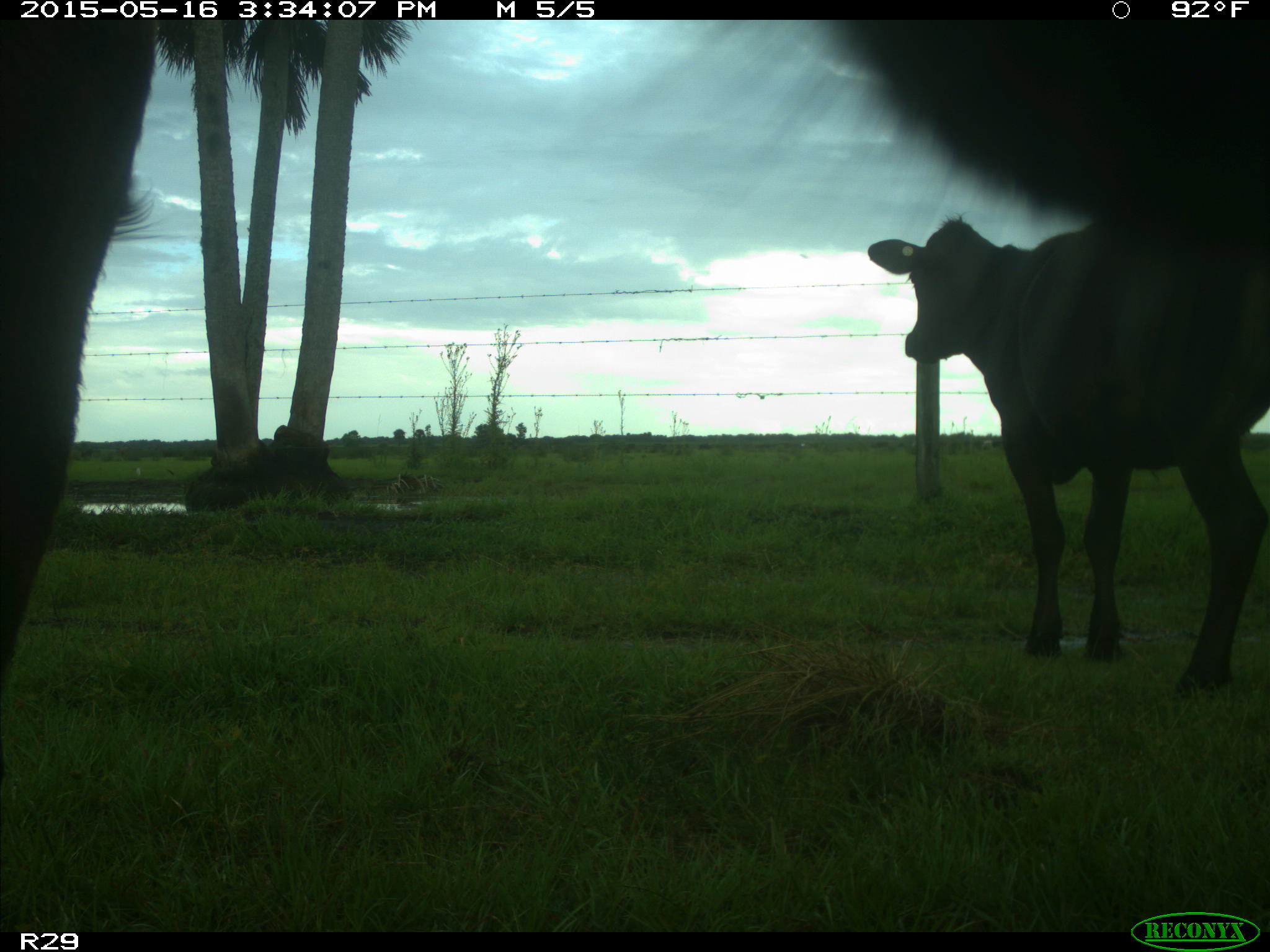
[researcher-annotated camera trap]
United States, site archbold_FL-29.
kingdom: Animalia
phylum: Chordata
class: Mammalia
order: Artiodactyla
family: Bovidae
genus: Bos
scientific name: Bos taurus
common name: domestic cow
Bos taurus (domestic cow).